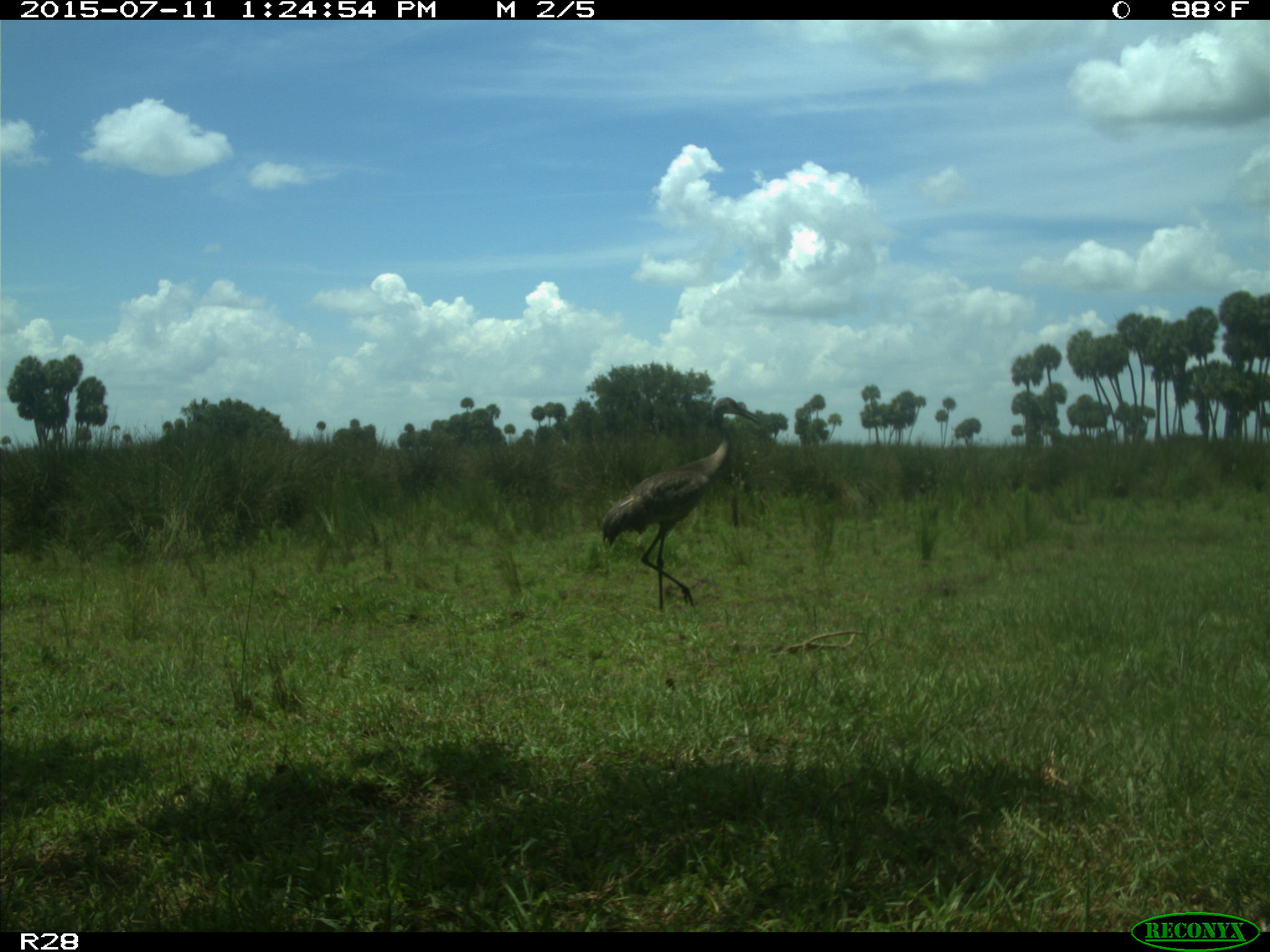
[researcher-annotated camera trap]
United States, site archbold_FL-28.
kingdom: Animalia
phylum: Chordata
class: Aves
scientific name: Aves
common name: birds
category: unidentified bird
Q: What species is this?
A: Unidentified bird (birds) (Aves).